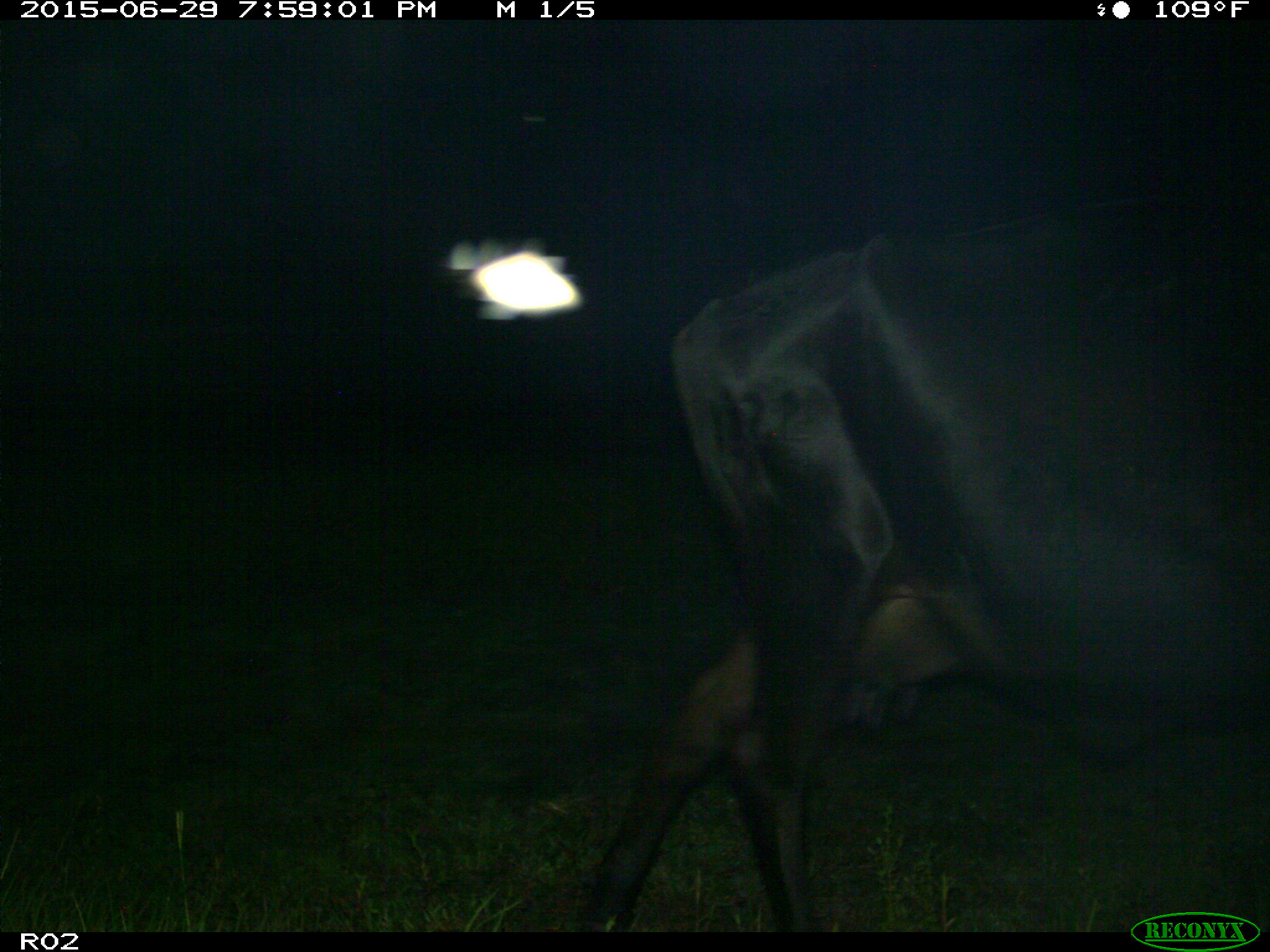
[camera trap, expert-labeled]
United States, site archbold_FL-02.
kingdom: Animalia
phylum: Chordata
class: Mammalia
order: Artiodactyla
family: Bovidae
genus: Bos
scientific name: Bos taurus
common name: domestic cow